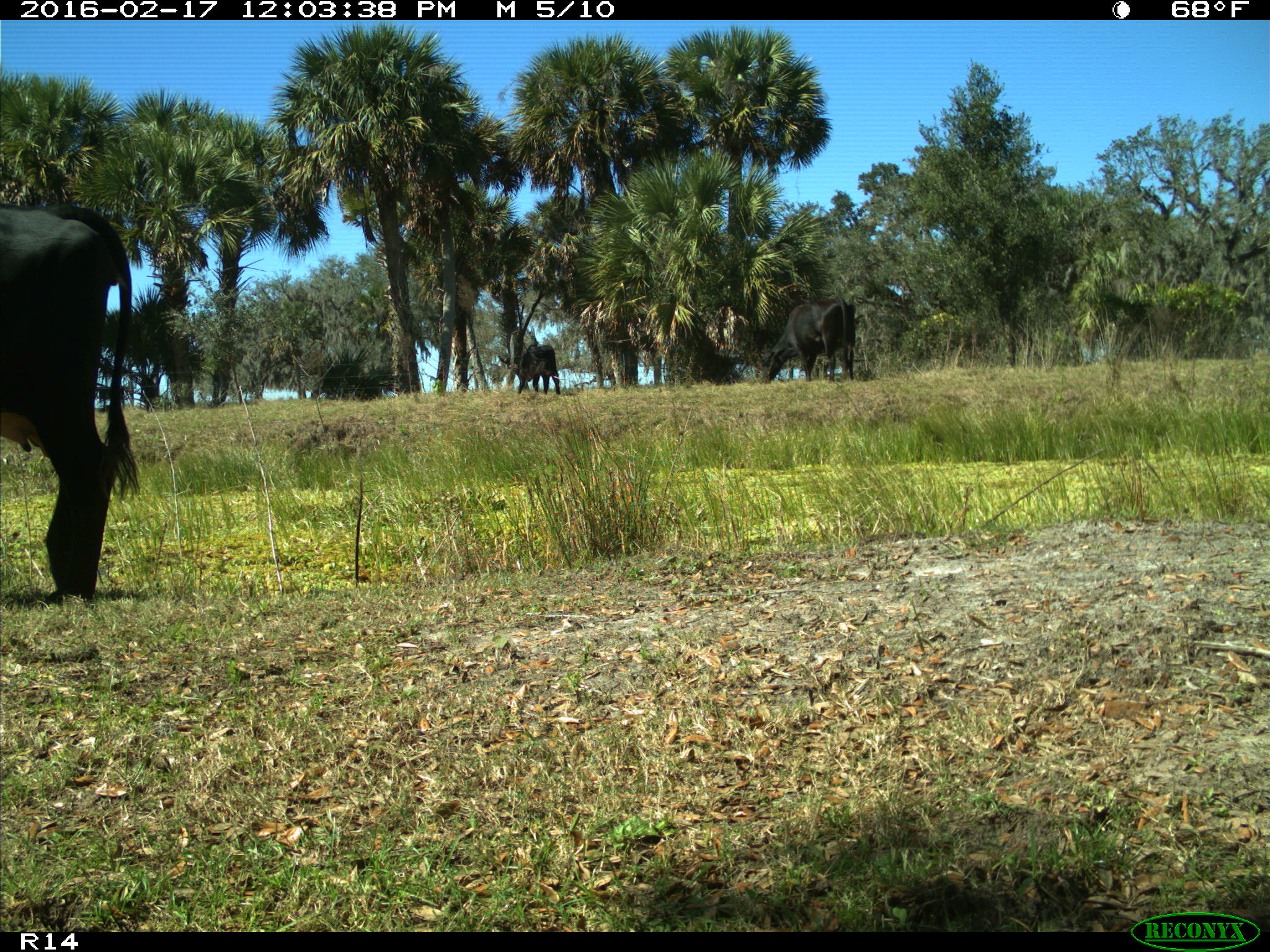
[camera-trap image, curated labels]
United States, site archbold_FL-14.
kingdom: Animalia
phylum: Chordata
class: Mammalia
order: Artiodactyla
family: Bovidae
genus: Bos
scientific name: Bos taurus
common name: domestic cow